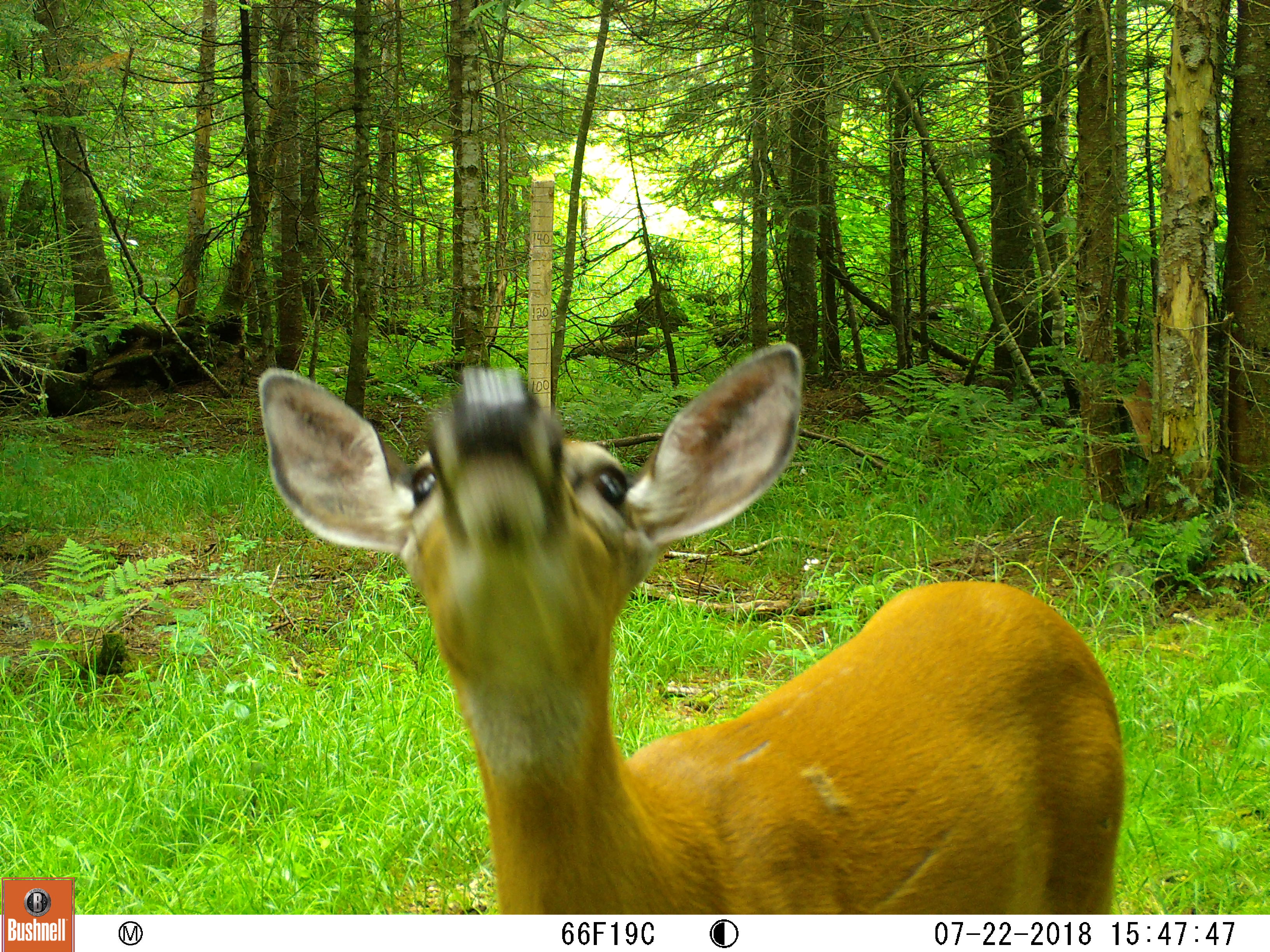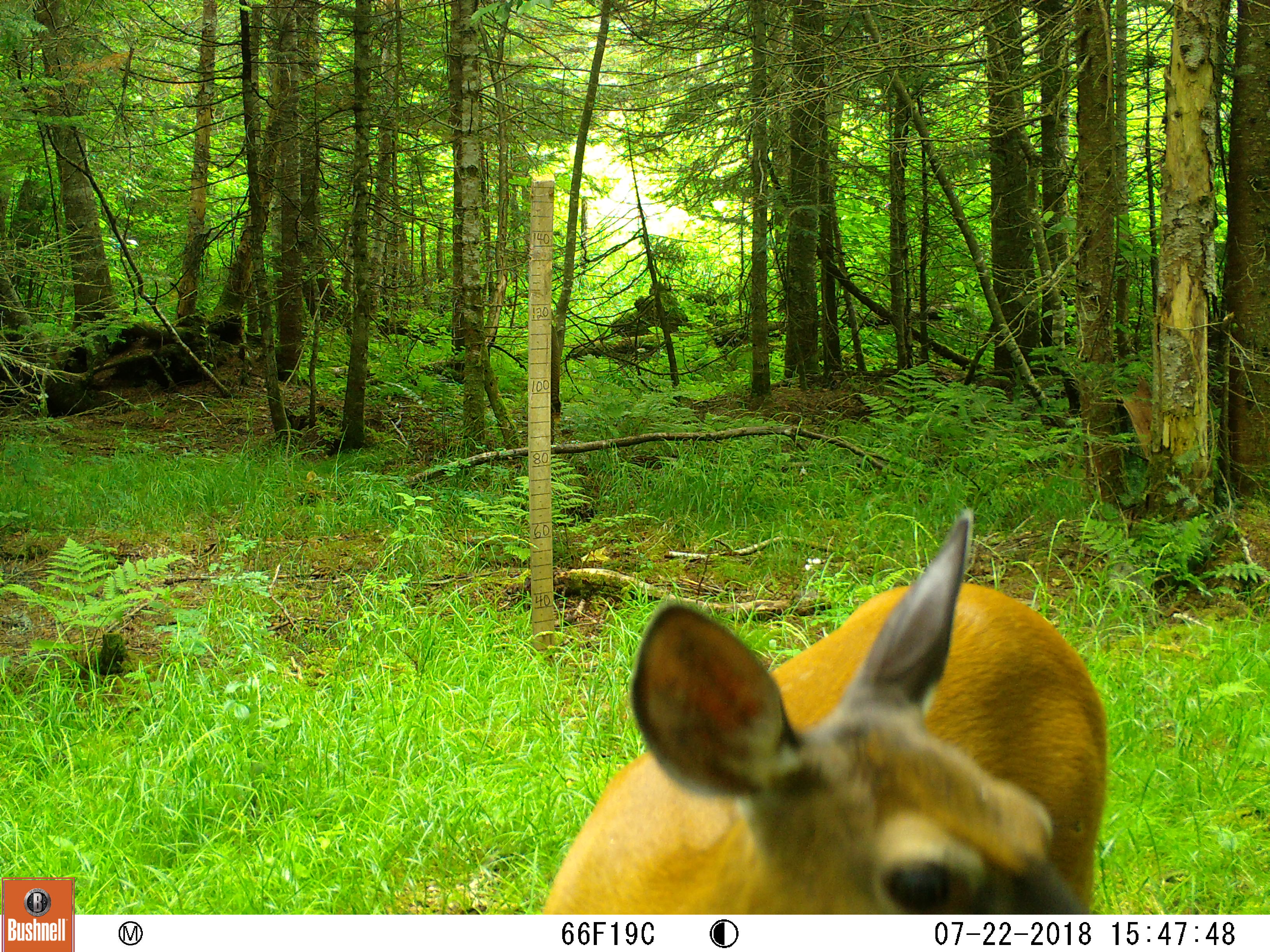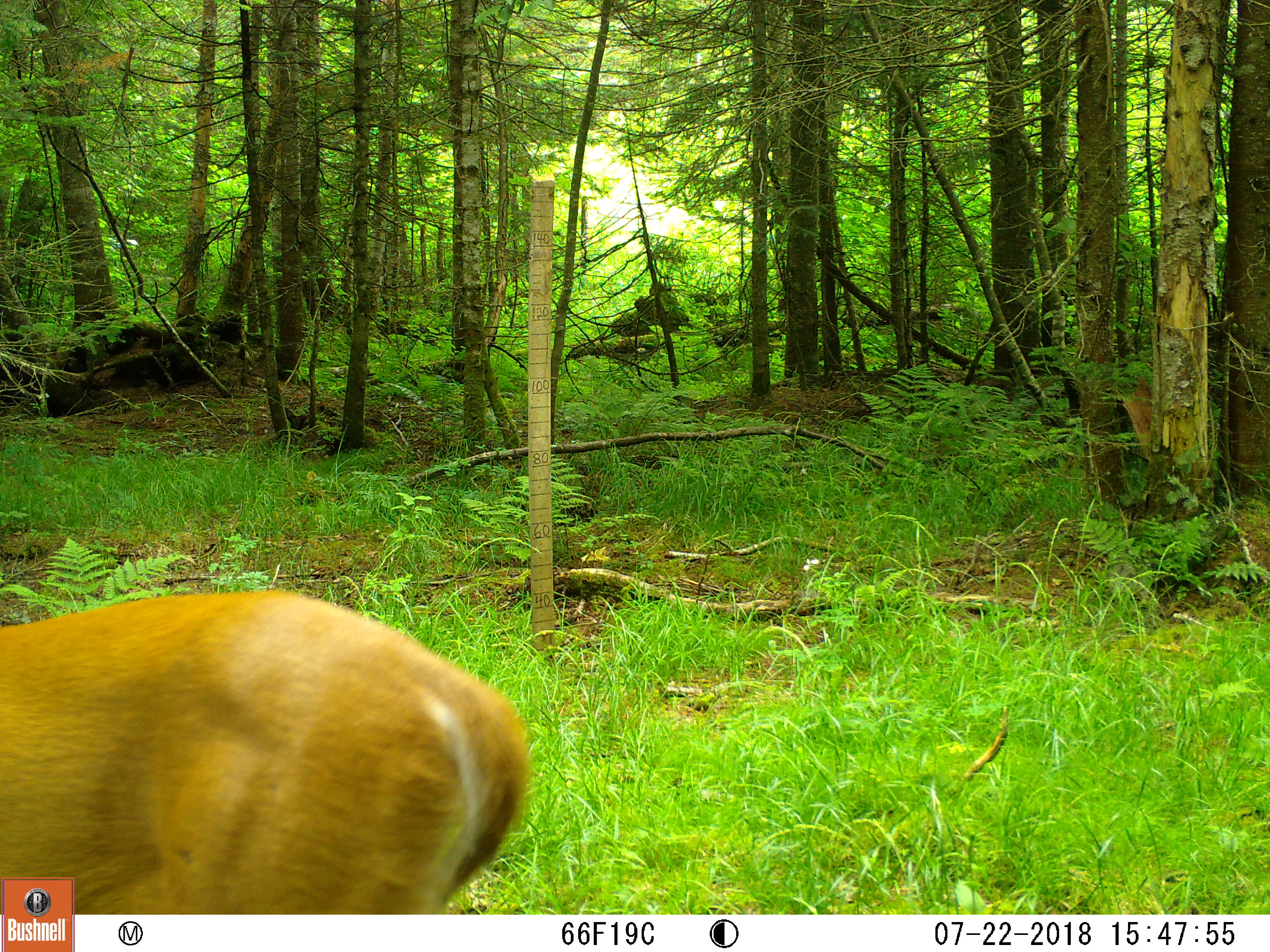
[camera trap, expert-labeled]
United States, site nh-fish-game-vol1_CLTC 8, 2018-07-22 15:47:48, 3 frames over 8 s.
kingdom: Animalia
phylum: Chordata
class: Mammalia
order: Artiodactyla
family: Cervidae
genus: Odocoileus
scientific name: Odocoileus virginianus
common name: white-tailed deer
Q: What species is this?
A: White-tailed deer (Odocoileus virginianus).